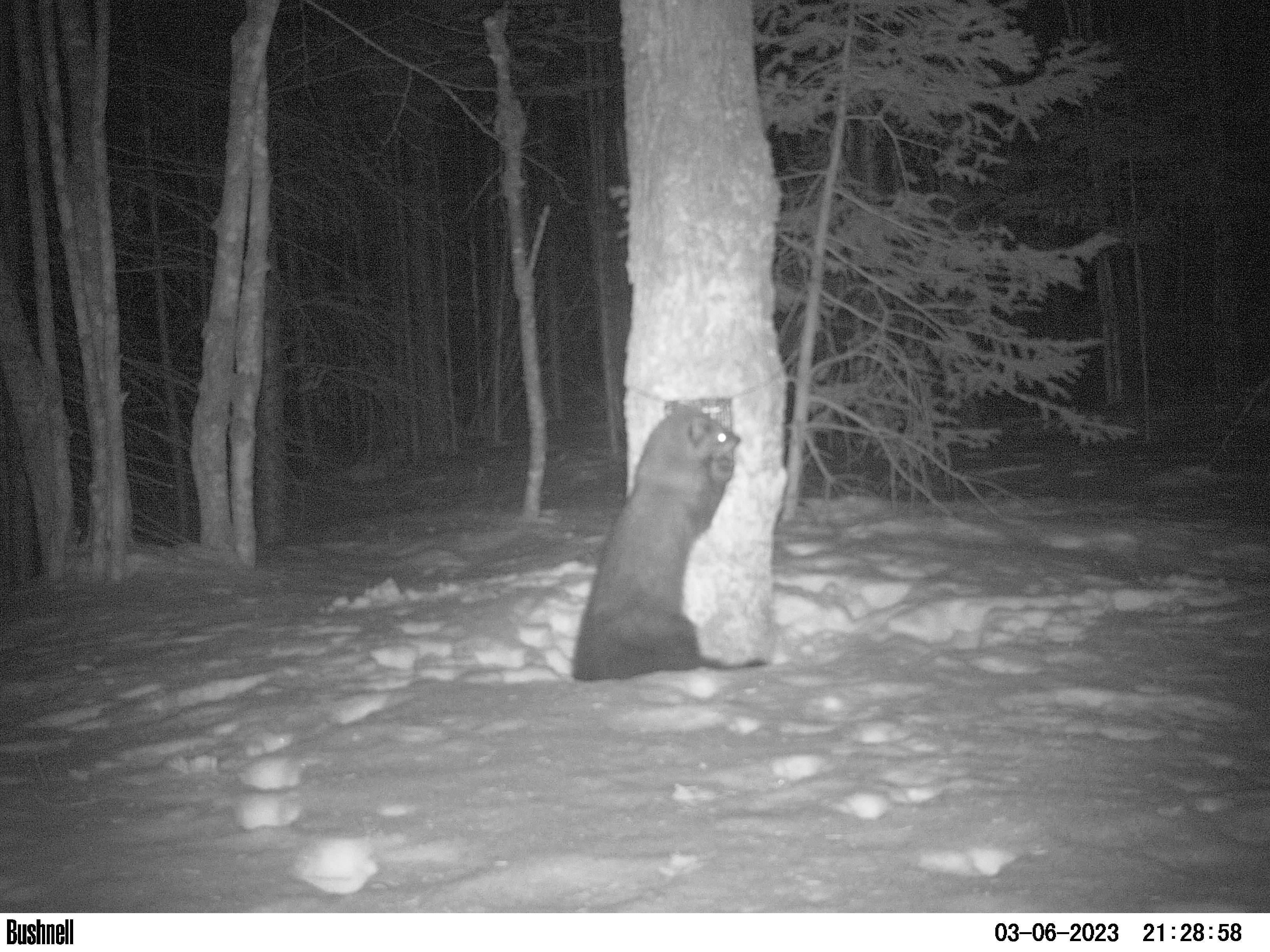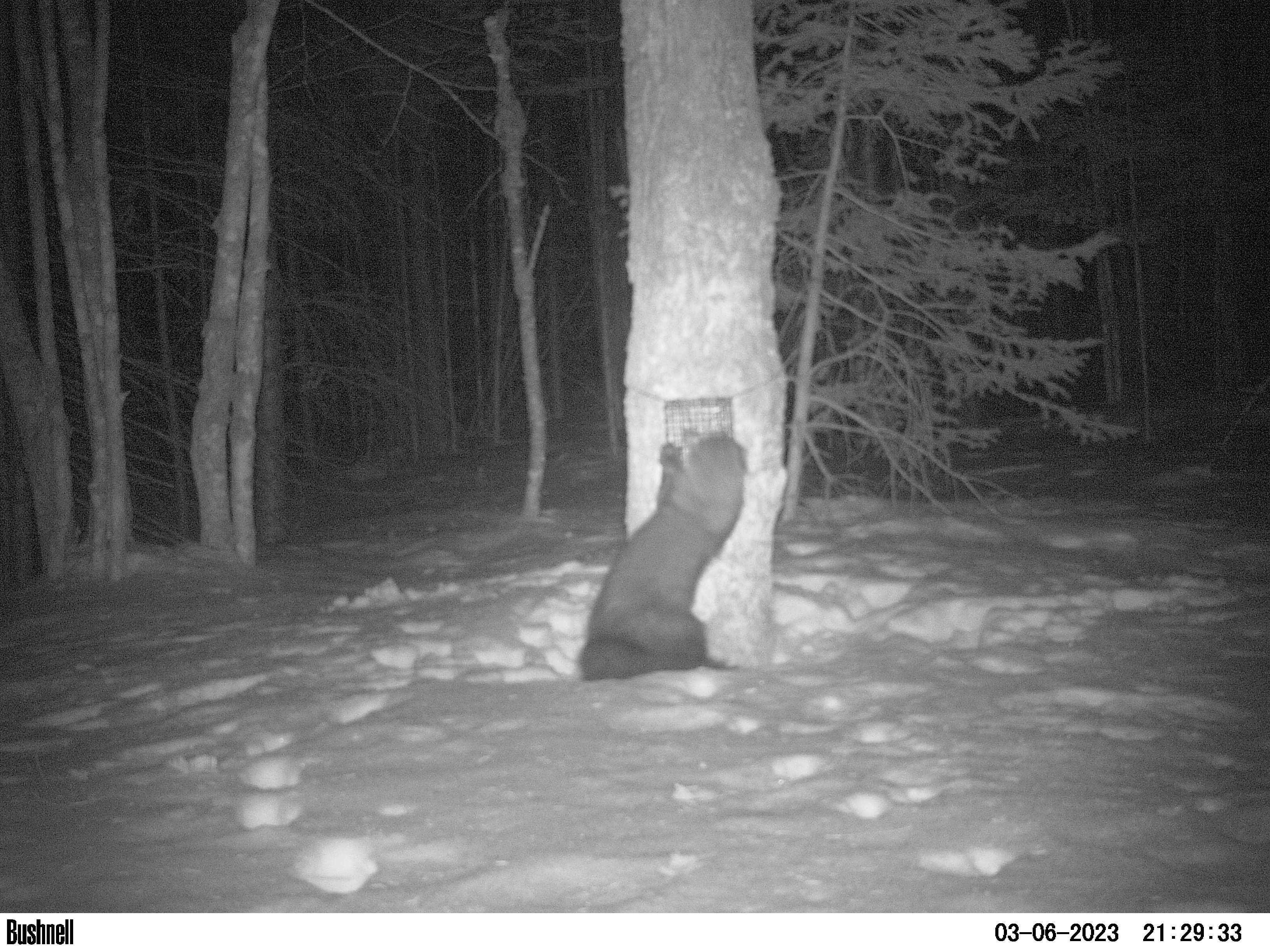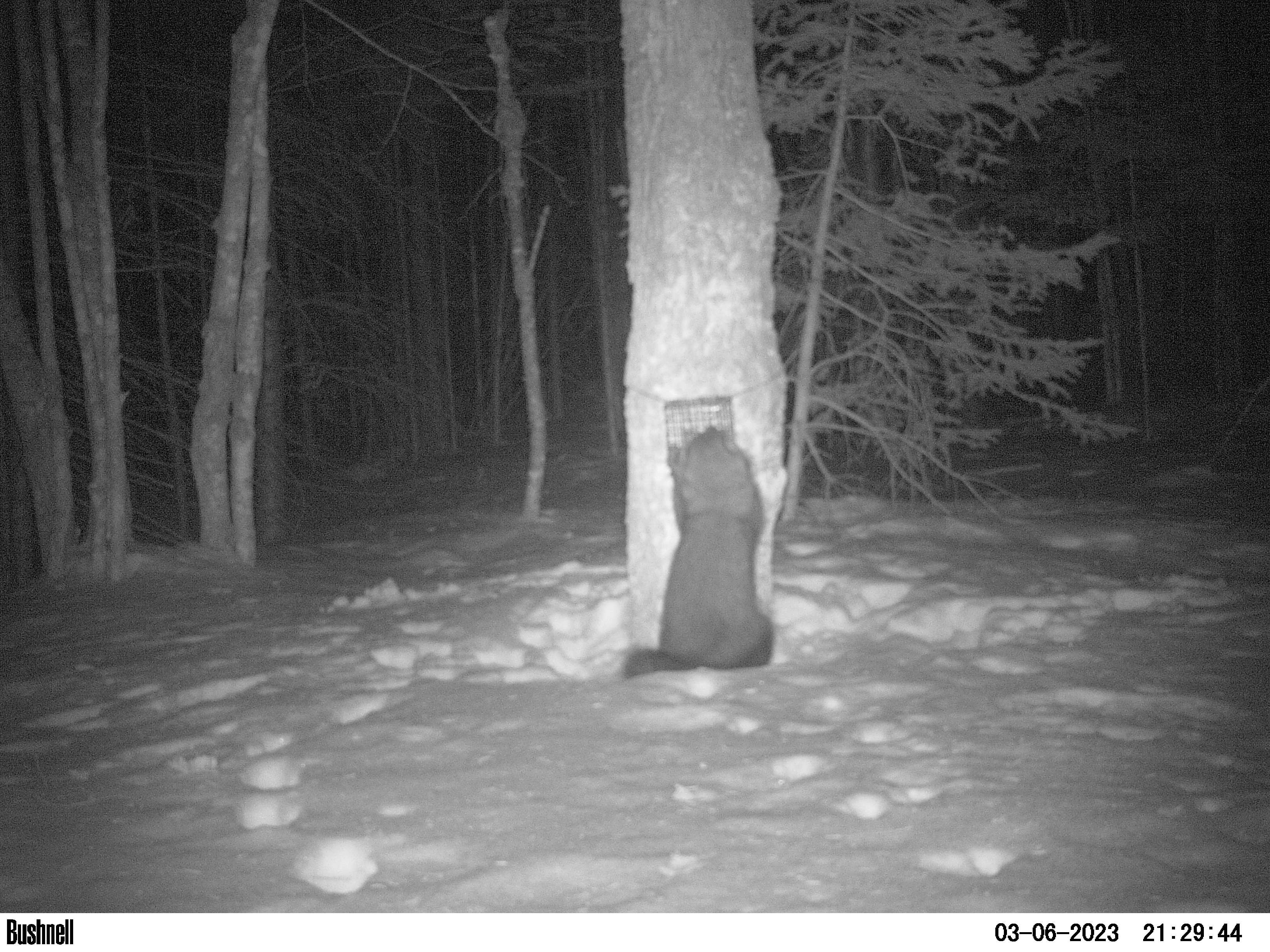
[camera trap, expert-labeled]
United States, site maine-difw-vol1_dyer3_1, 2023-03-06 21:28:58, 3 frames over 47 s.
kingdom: Animalia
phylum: Chordata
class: Mammalia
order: Carnivora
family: Mustelidae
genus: Pekania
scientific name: Pekania pennanti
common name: fisher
Fisher (Pekania pennanti).